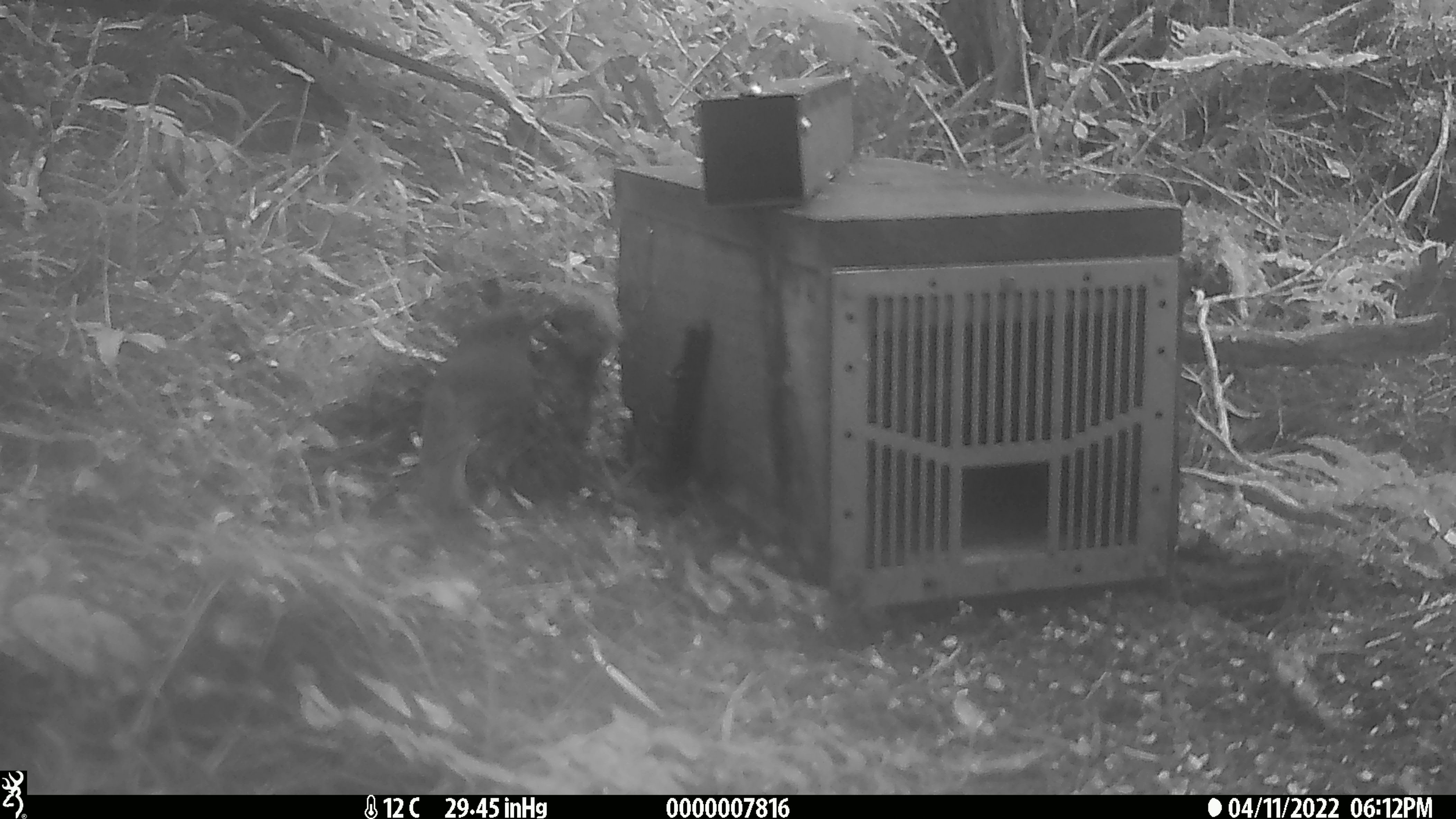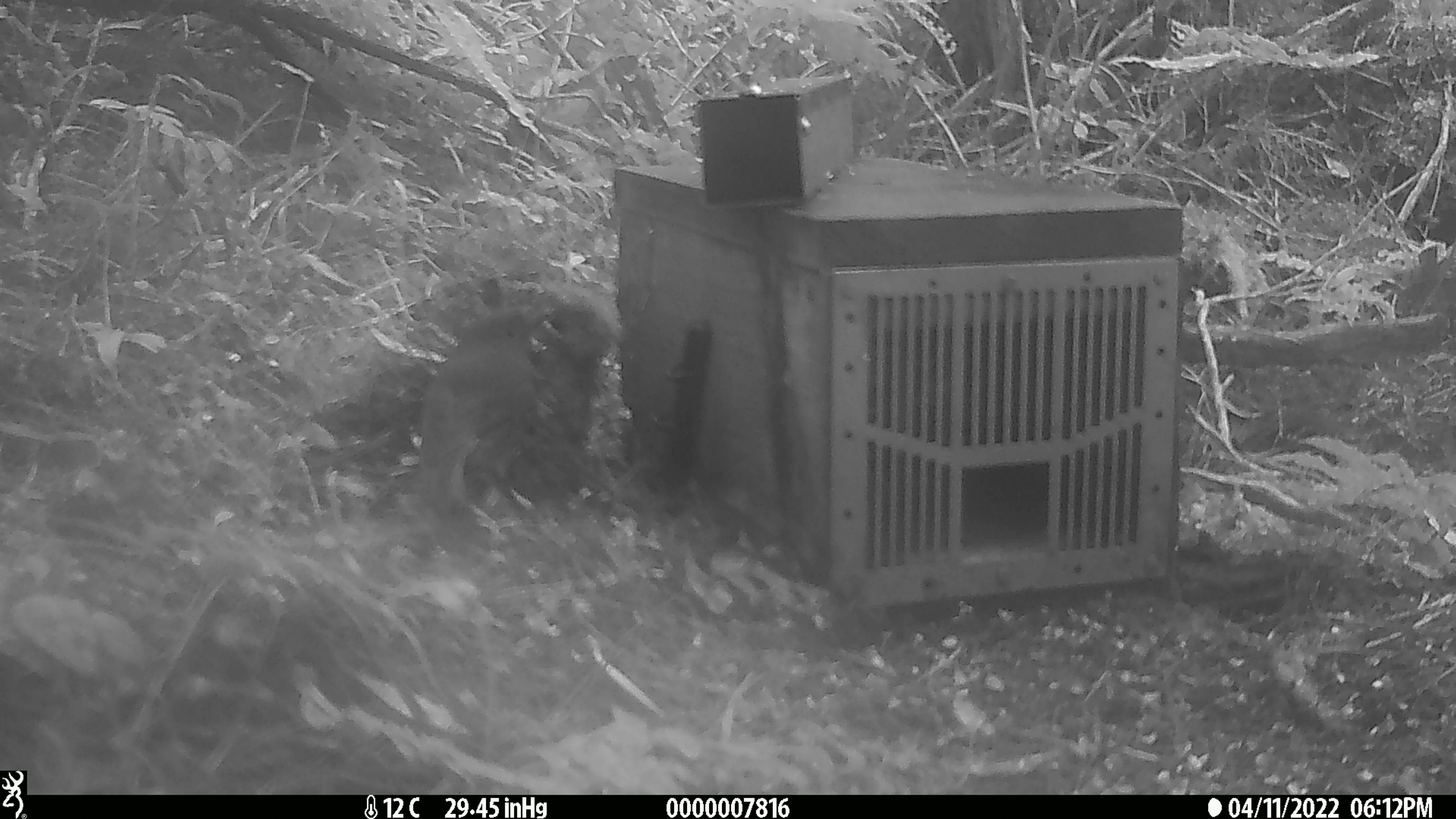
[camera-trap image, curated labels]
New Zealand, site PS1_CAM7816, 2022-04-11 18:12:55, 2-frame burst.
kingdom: Animalia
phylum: Chordata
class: Aves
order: Passeriformes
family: Petroicidae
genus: Petroica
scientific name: Petroica australis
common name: new zealand robin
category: robin